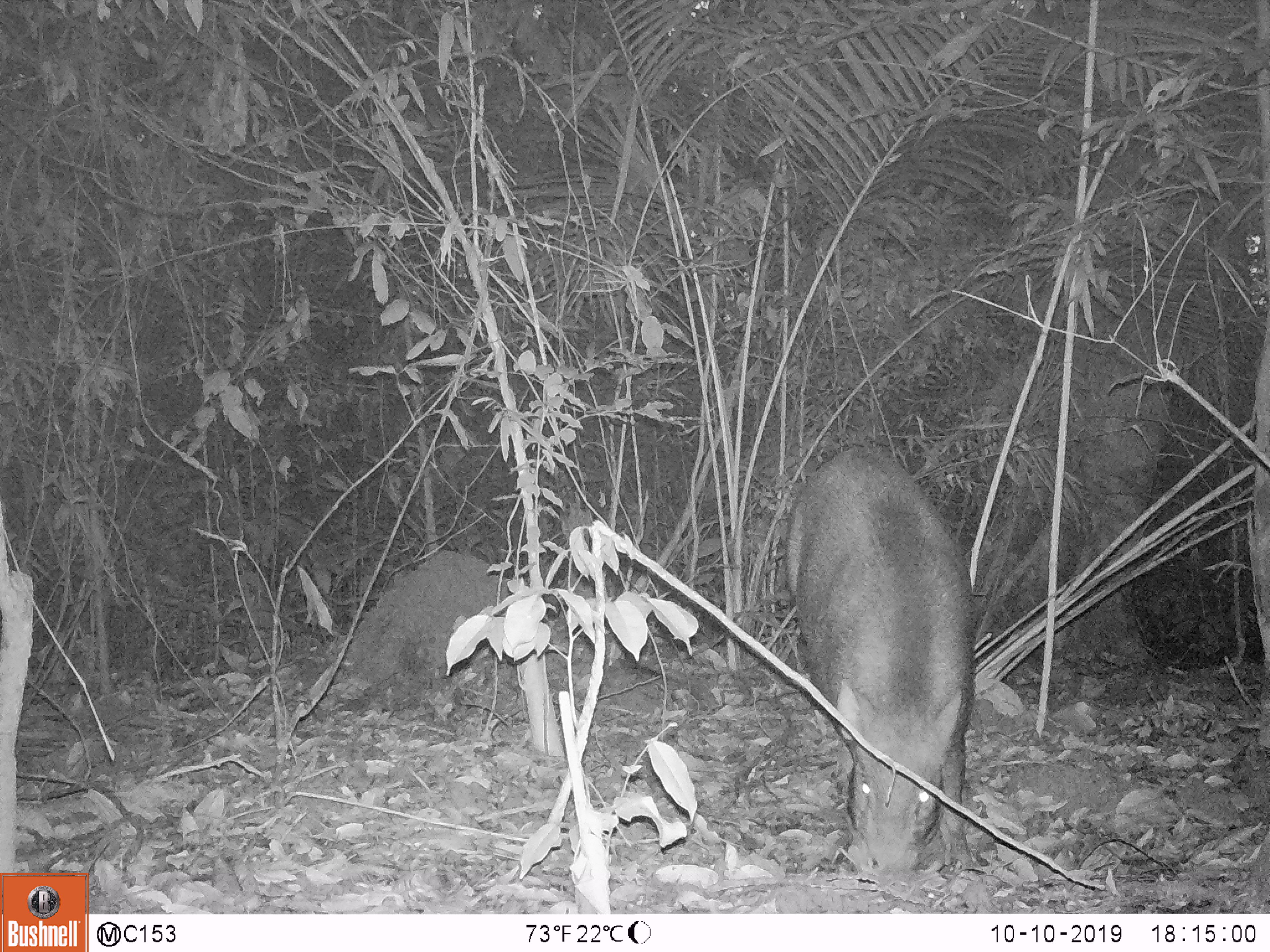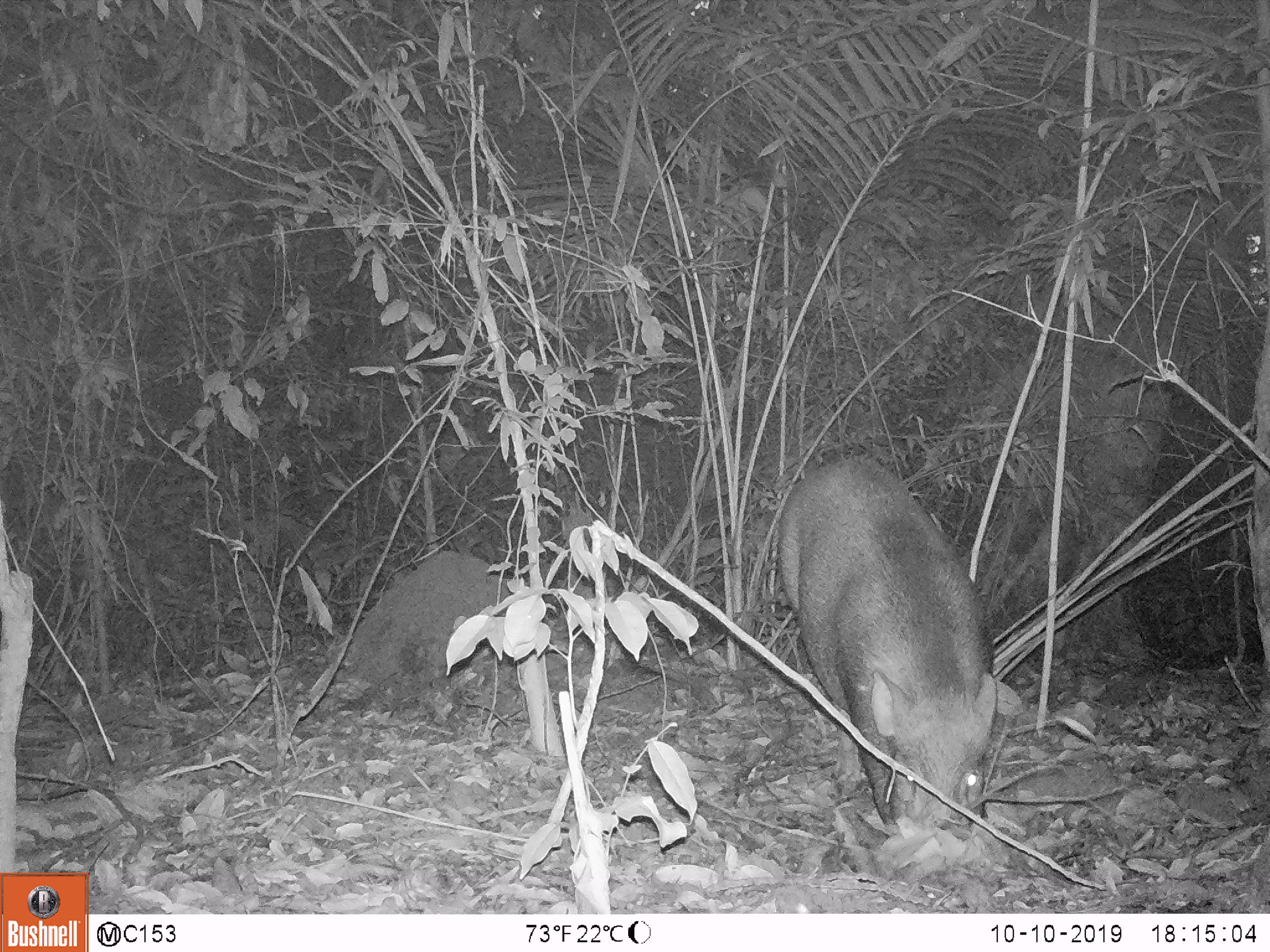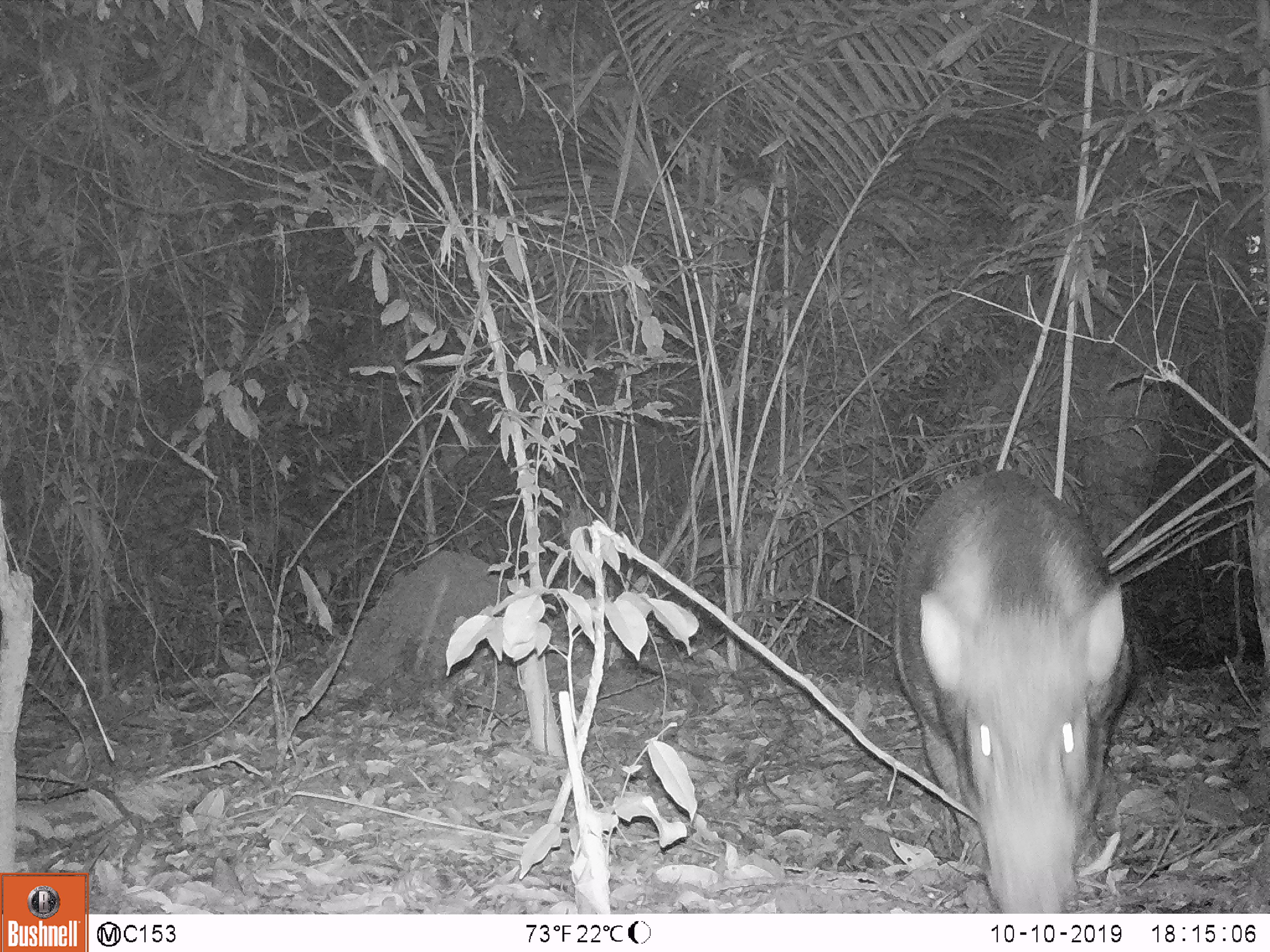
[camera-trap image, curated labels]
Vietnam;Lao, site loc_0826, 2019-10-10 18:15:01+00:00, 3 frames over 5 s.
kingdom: Animalia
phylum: Chordata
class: Mammalia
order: Artiodactyla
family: Suidae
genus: Sus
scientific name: Sus scrofa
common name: eurasian wild pig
Eurasian wild pig (Sus scrofa). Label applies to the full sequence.